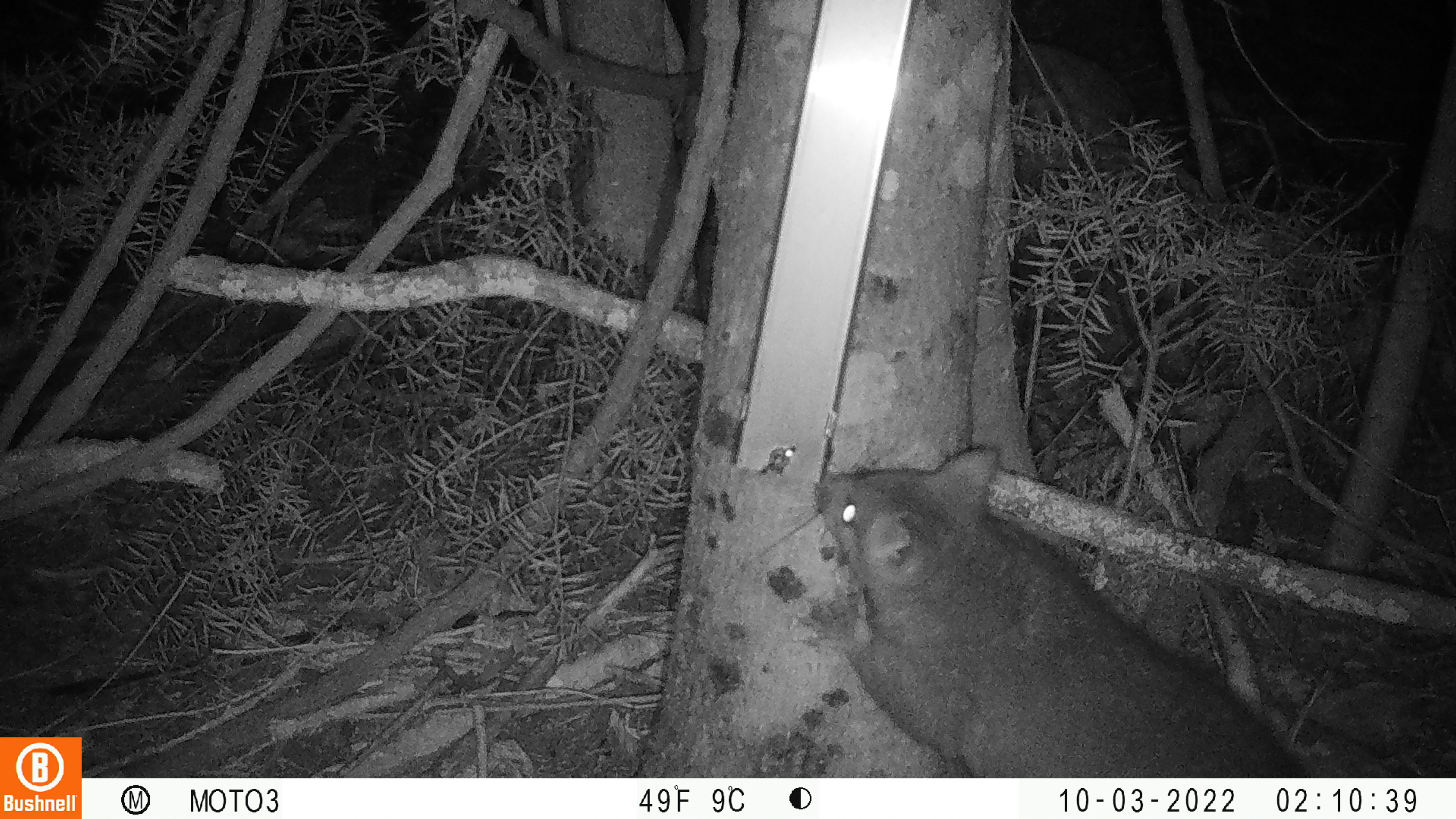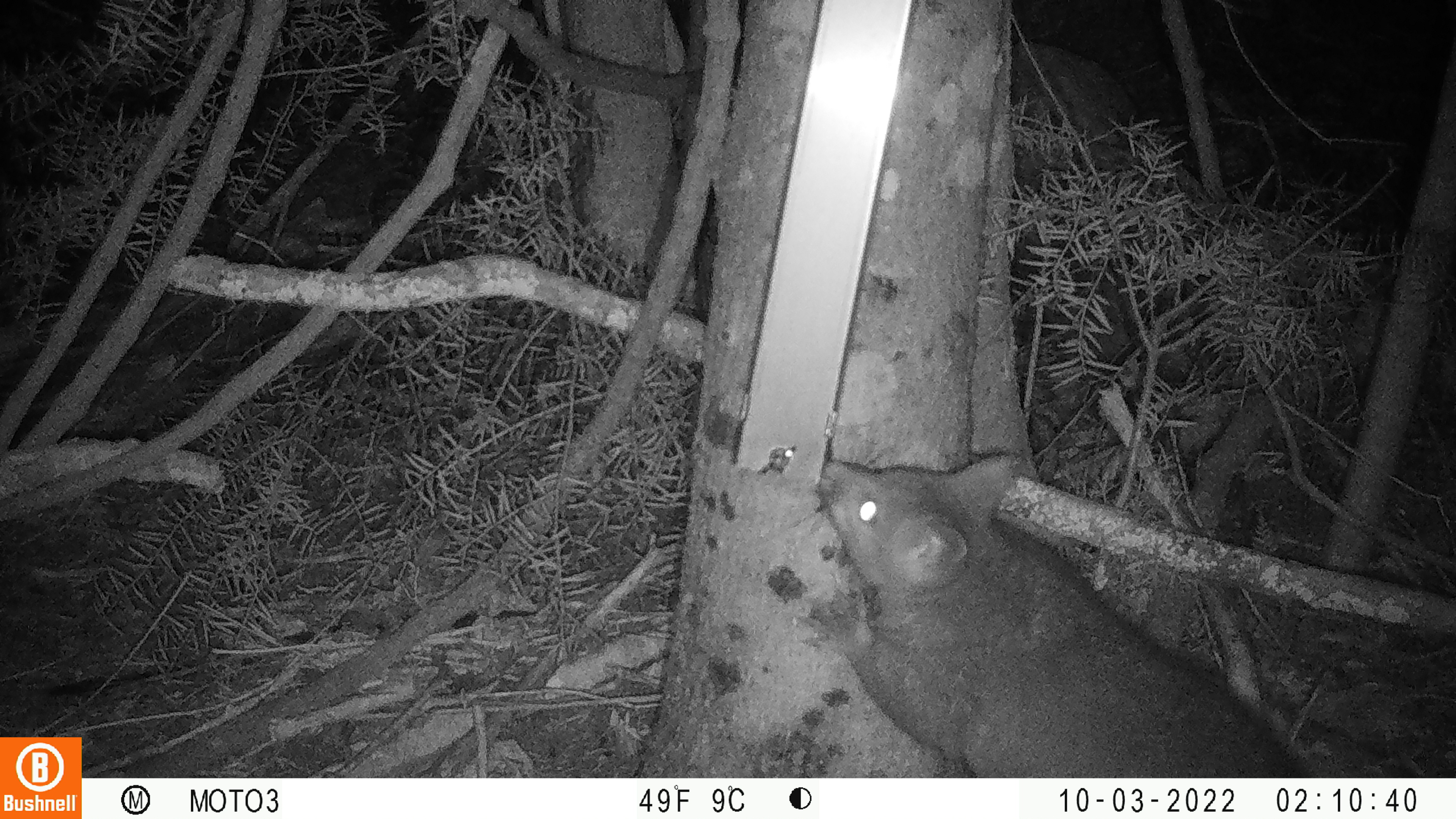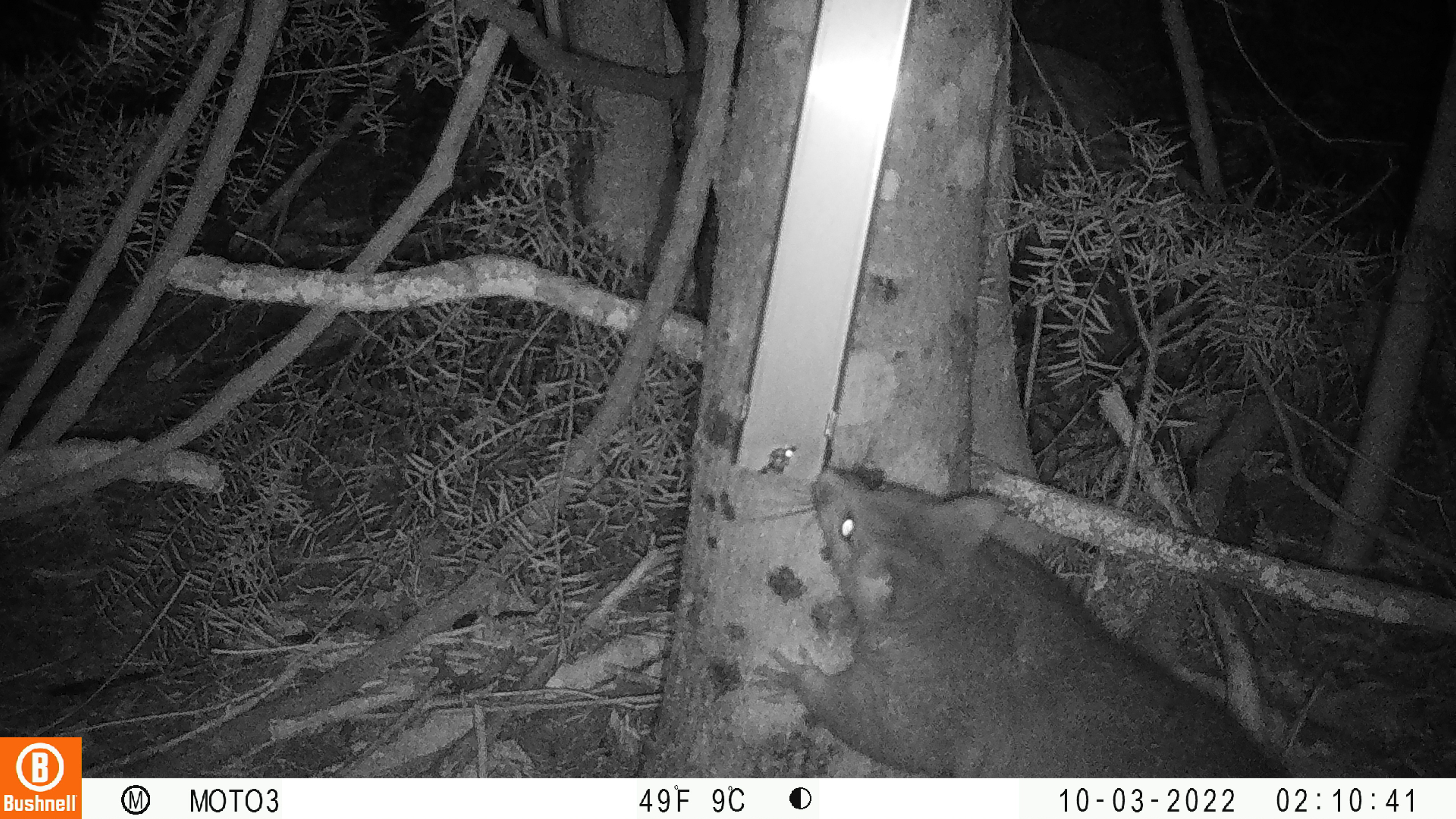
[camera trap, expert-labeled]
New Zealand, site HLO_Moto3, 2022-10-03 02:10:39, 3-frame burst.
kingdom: Animalia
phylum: Chordata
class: Mammalia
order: Diprotodontia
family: Phalangeridae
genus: Trichosurus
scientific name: Trichosurus vulpecula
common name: common brushtail possum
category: possum